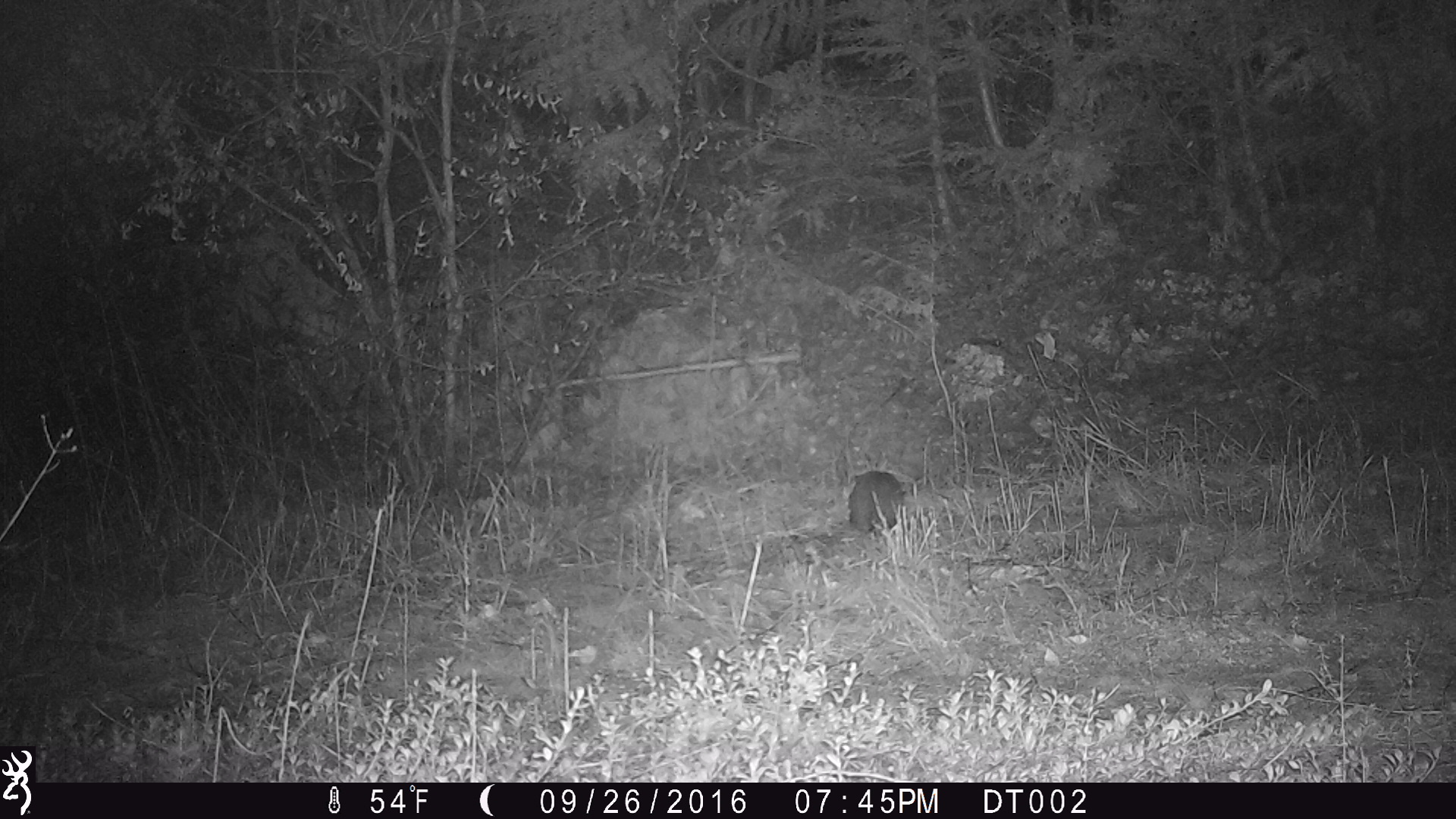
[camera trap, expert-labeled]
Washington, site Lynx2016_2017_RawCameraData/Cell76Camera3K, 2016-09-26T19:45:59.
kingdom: Animalia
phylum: Chordata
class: Mammalia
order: Lagomorpha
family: Leporidae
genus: Lepus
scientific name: Lepus americanus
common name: snowshoe hare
Lepus americanus (snowshoe hare). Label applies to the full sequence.